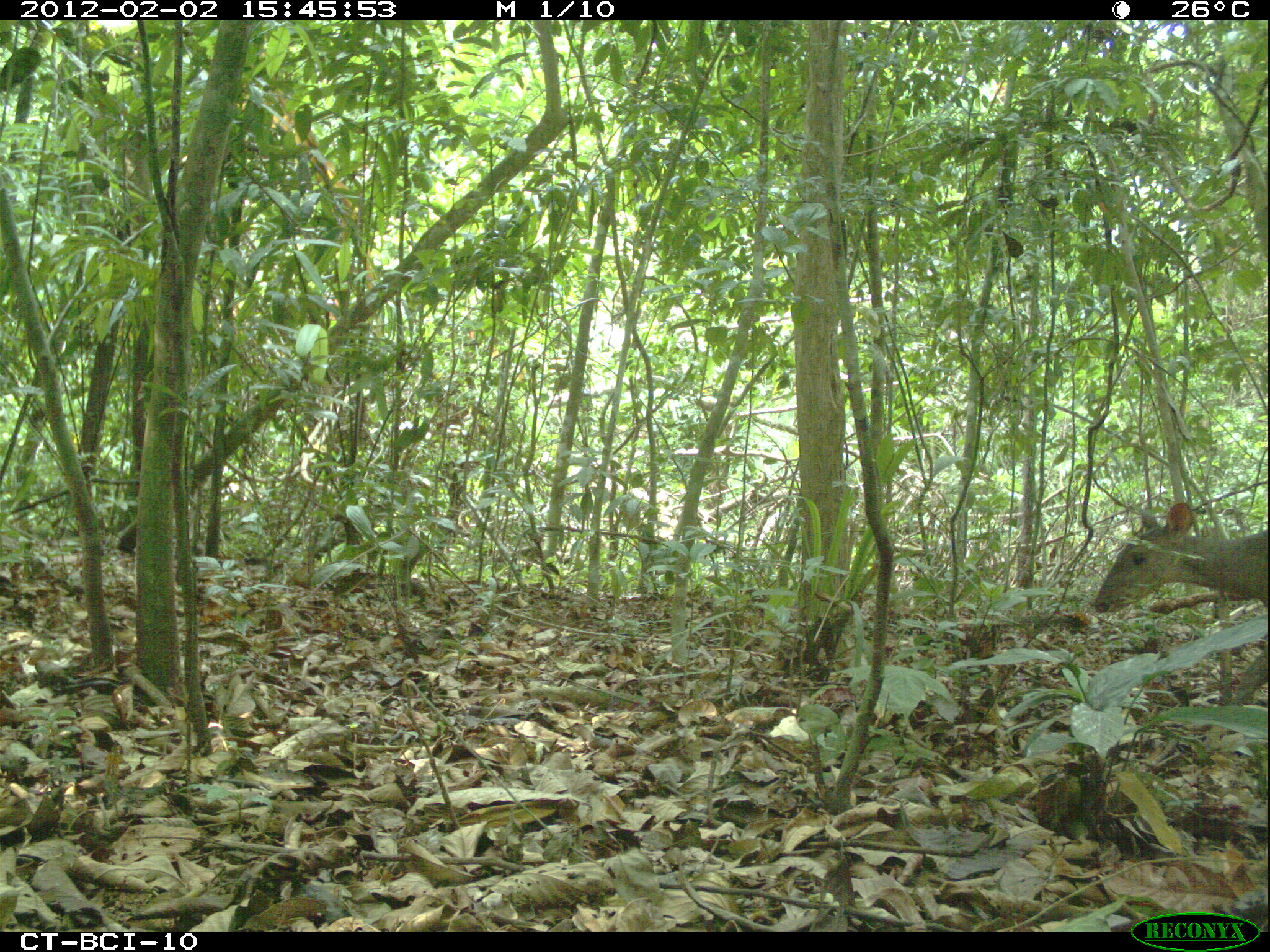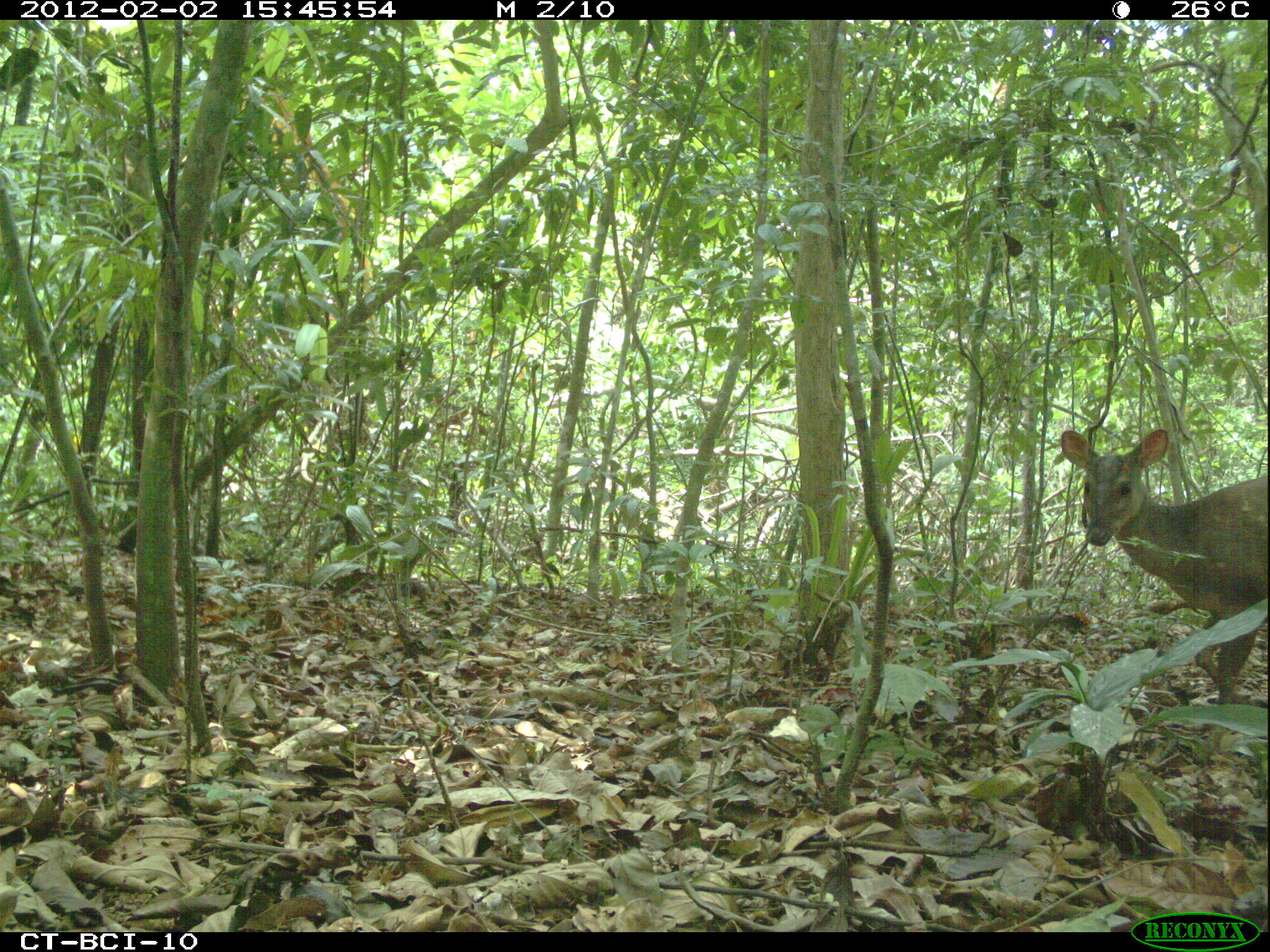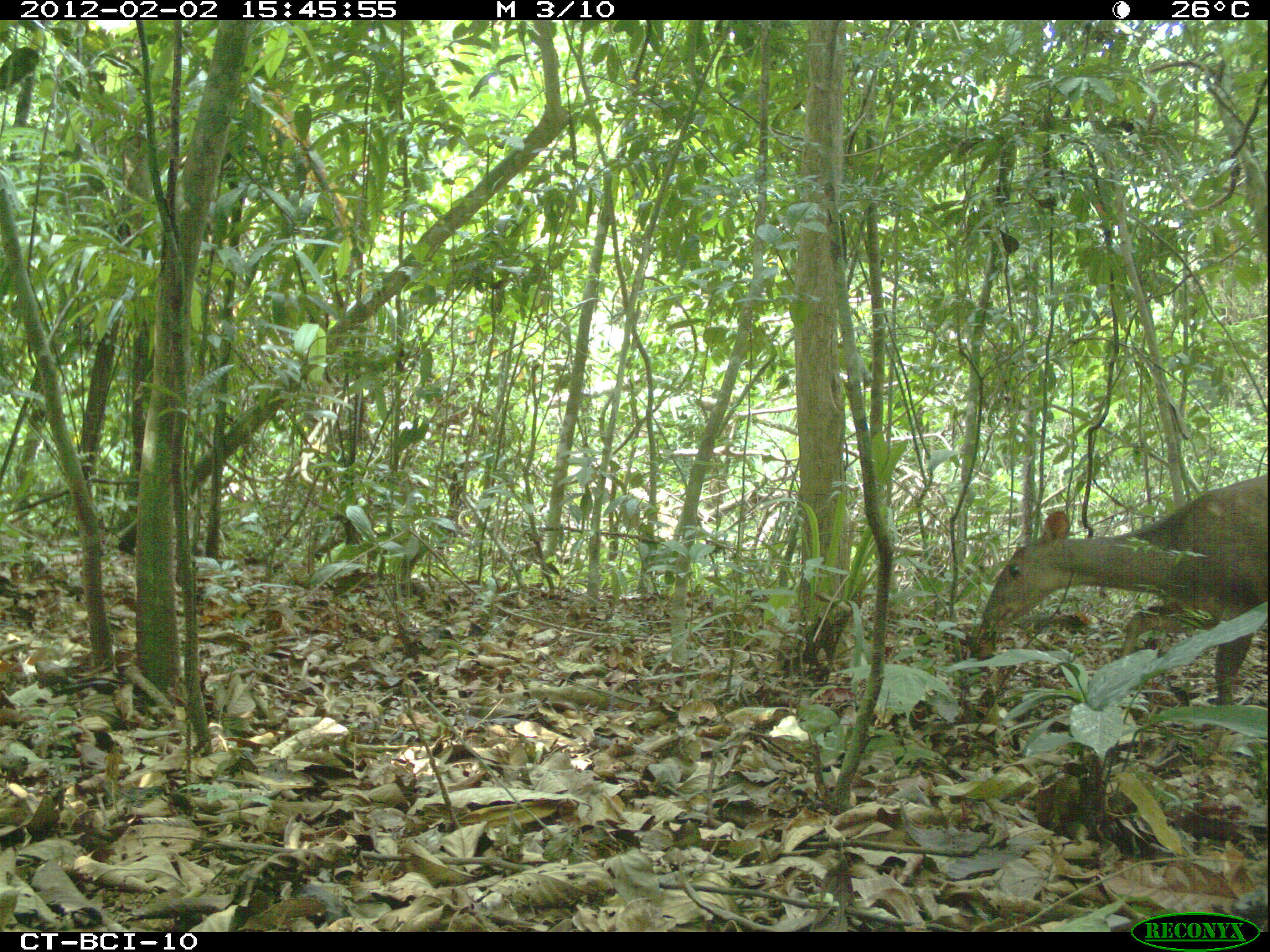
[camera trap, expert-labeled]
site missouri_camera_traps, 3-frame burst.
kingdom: Animalia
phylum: Chordata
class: Mammalia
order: Artiodactyla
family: Cervidae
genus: Mazama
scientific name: Mazama americana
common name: red brocket deer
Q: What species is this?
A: Red brocket deer (Mazama americana).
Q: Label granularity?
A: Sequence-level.